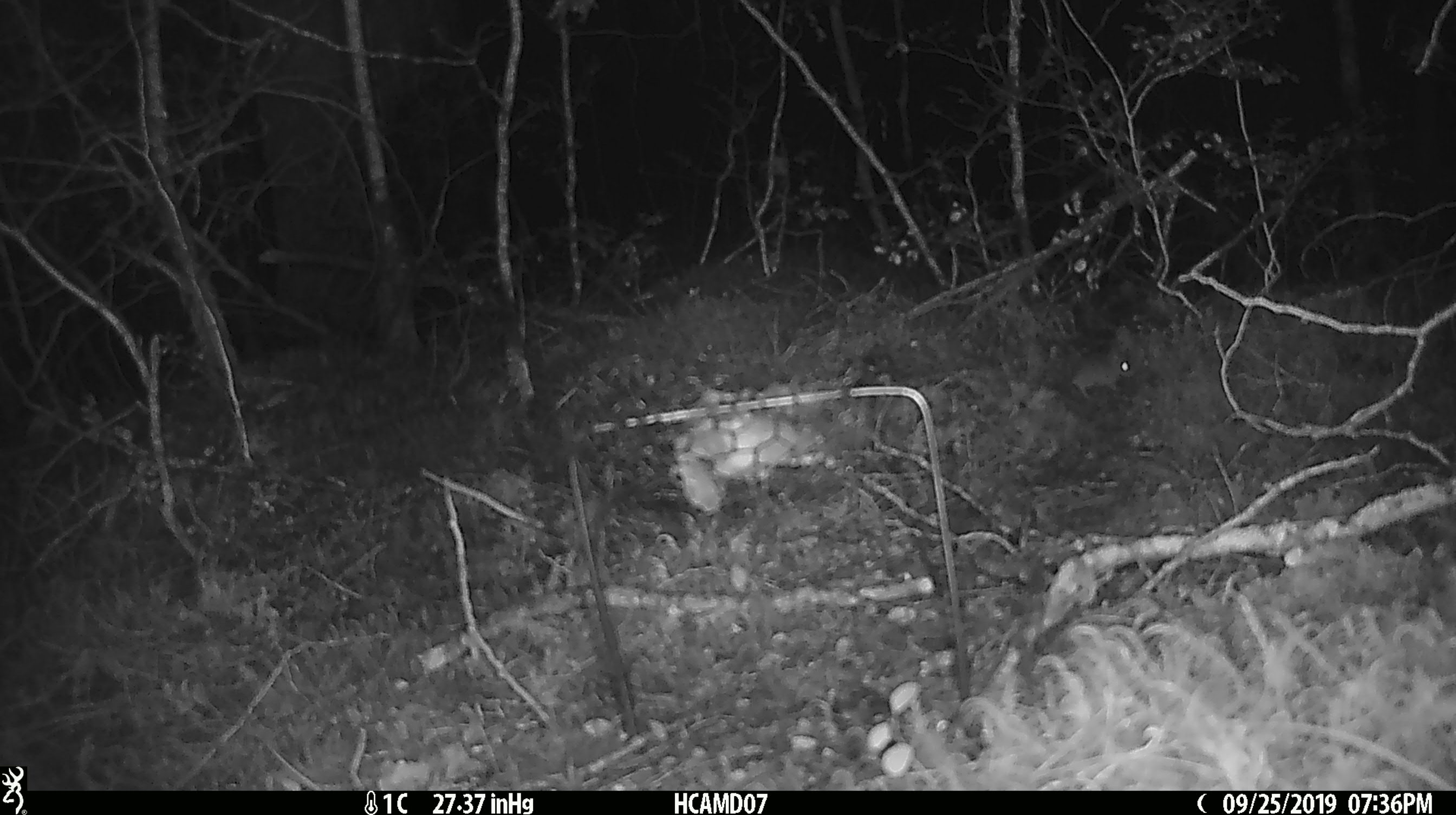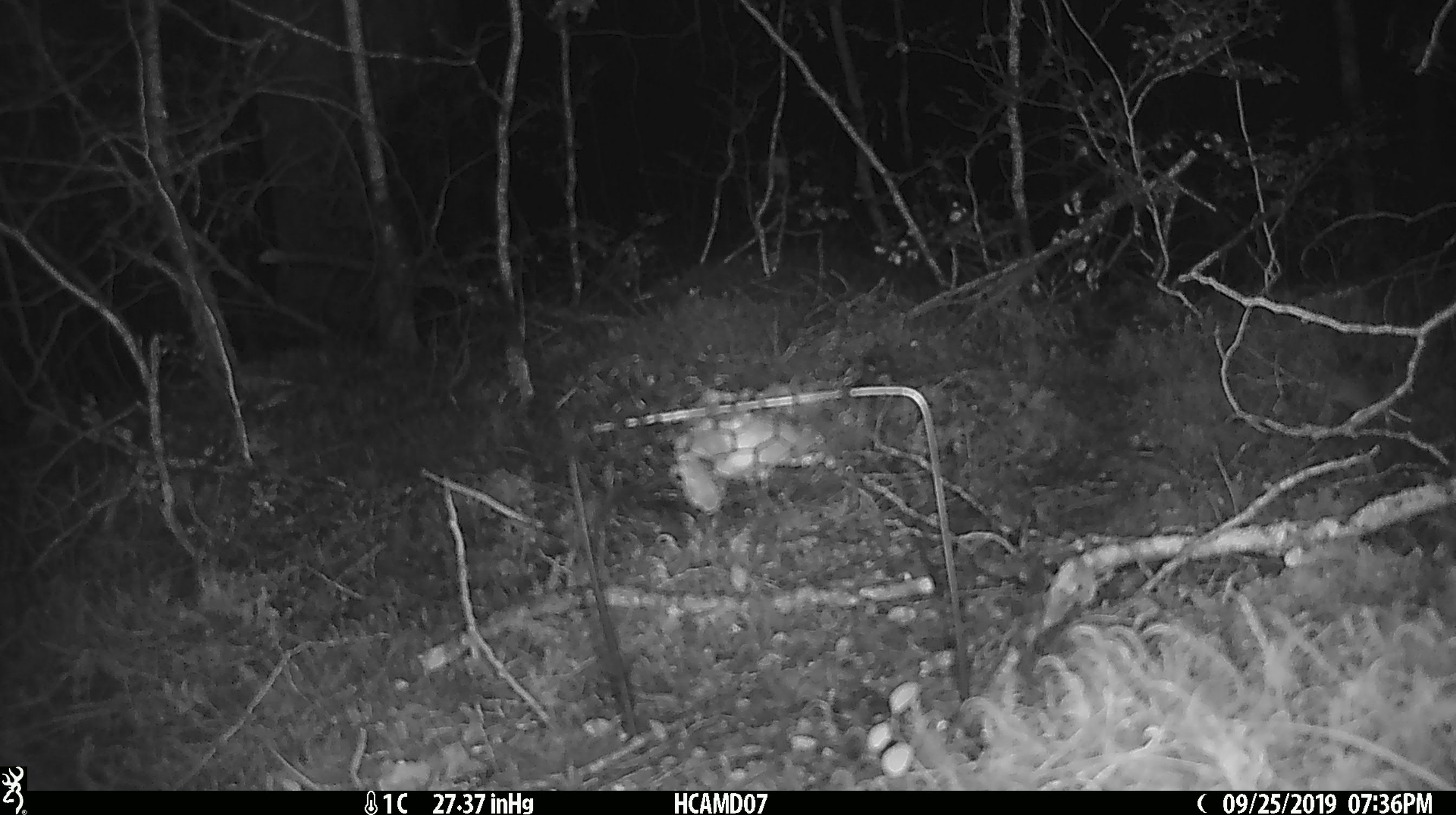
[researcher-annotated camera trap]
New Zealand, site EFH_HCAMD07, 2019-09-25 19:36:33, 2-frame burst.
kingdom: Animalia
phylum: Chordata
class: Mammalia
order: Rodentia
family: Muridae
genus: Mus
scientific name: Mus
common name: mouse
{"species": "mouse (Mus)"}